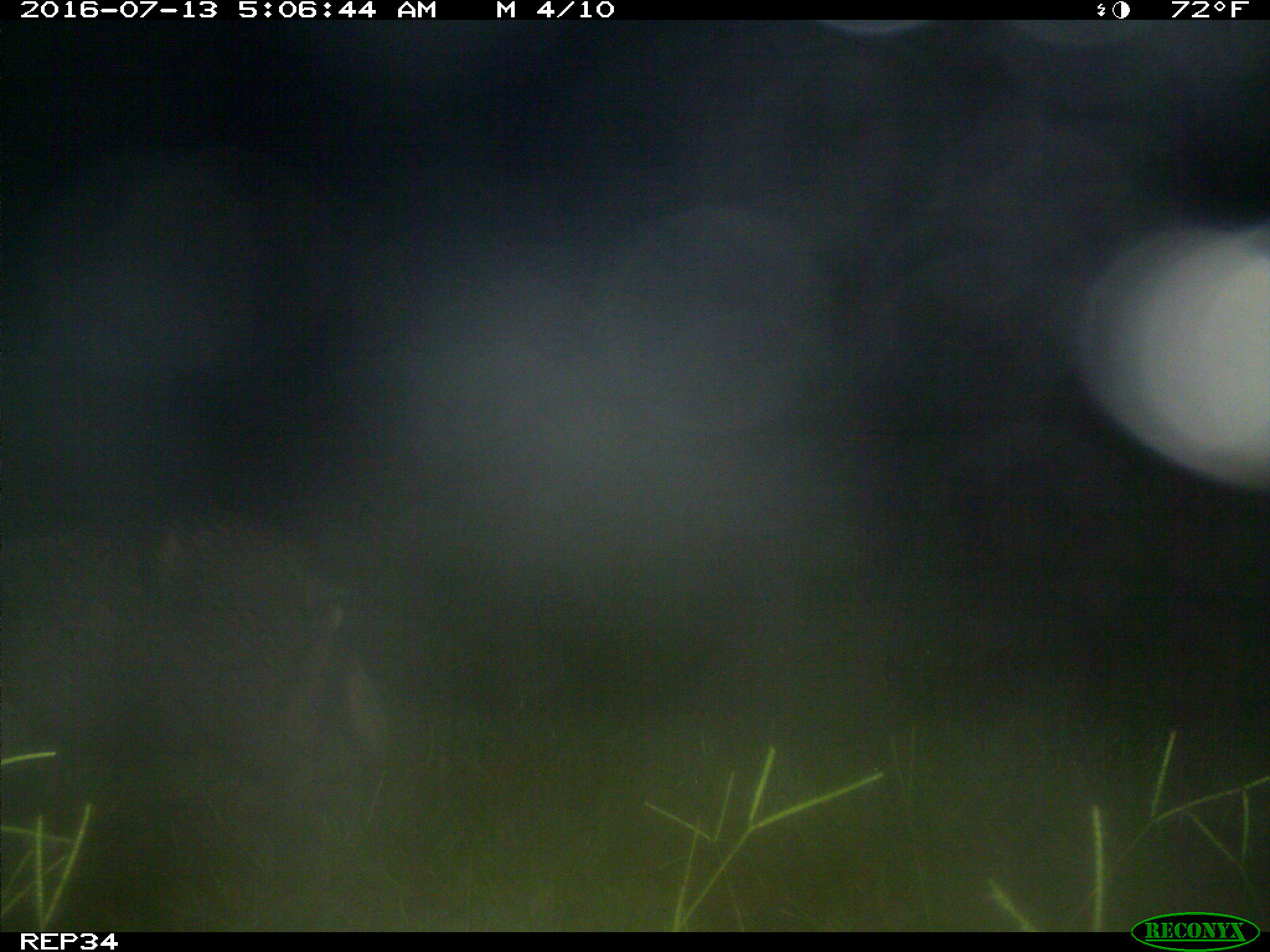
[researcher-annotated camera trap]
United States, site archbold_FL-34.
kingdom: Animalia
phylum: Chordata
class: Mammalia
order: Artiodactyla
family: Suidae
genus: Sus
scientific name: Sus scrofa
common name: wild boar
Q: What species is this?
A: Sus scrofa (wild boar).